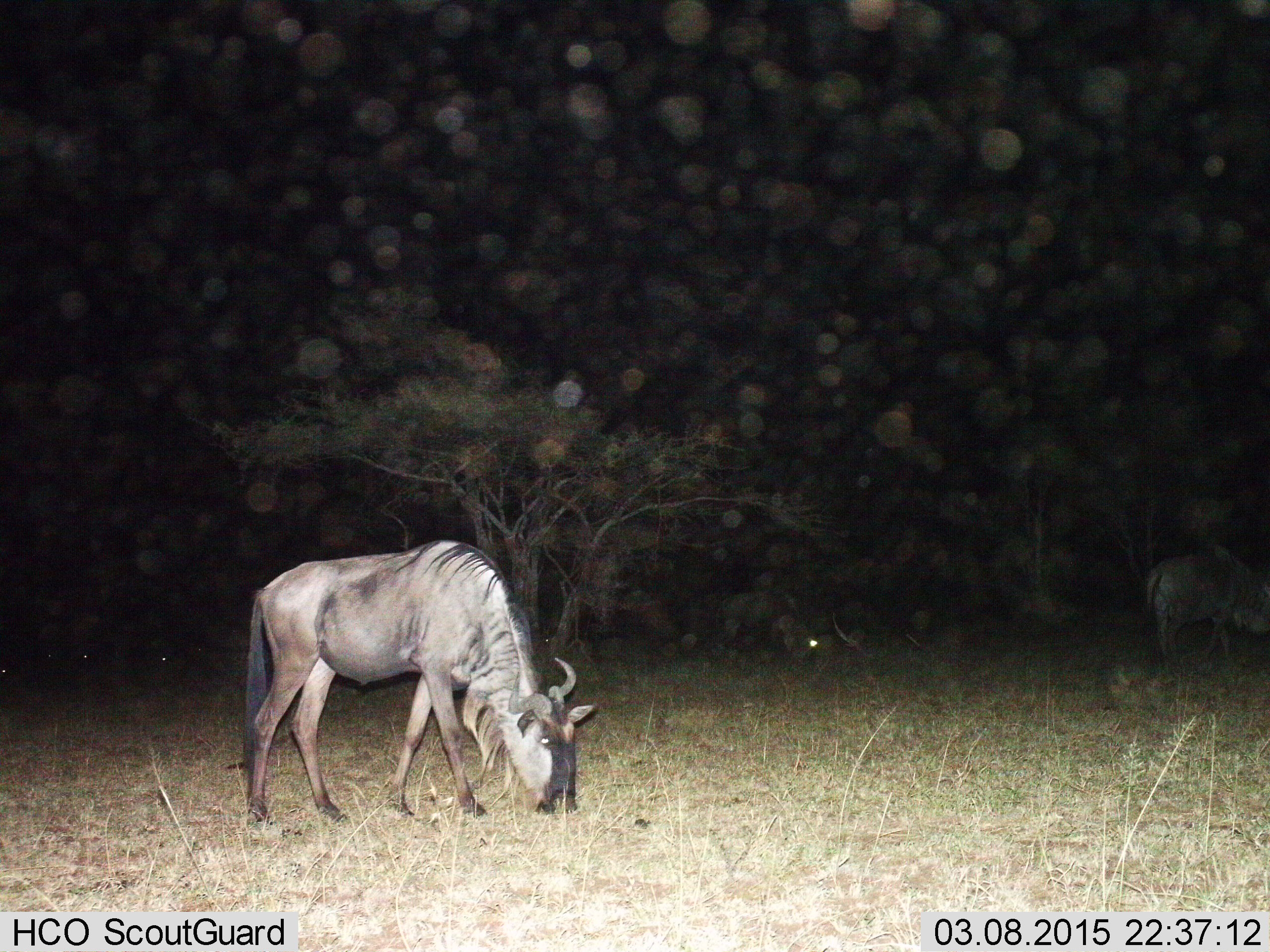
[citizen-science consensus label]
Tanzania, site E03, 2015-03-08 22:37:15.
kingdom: Animalia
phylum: Chordata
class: Mammalia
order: Artiodactyla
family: Bovidae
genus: Connochaetes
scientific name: Connochaetes taurinus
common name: blue wildebeest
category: wildebeest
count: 2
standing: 50%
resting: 0%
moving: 0%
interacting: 0%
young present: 0%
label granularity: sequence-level